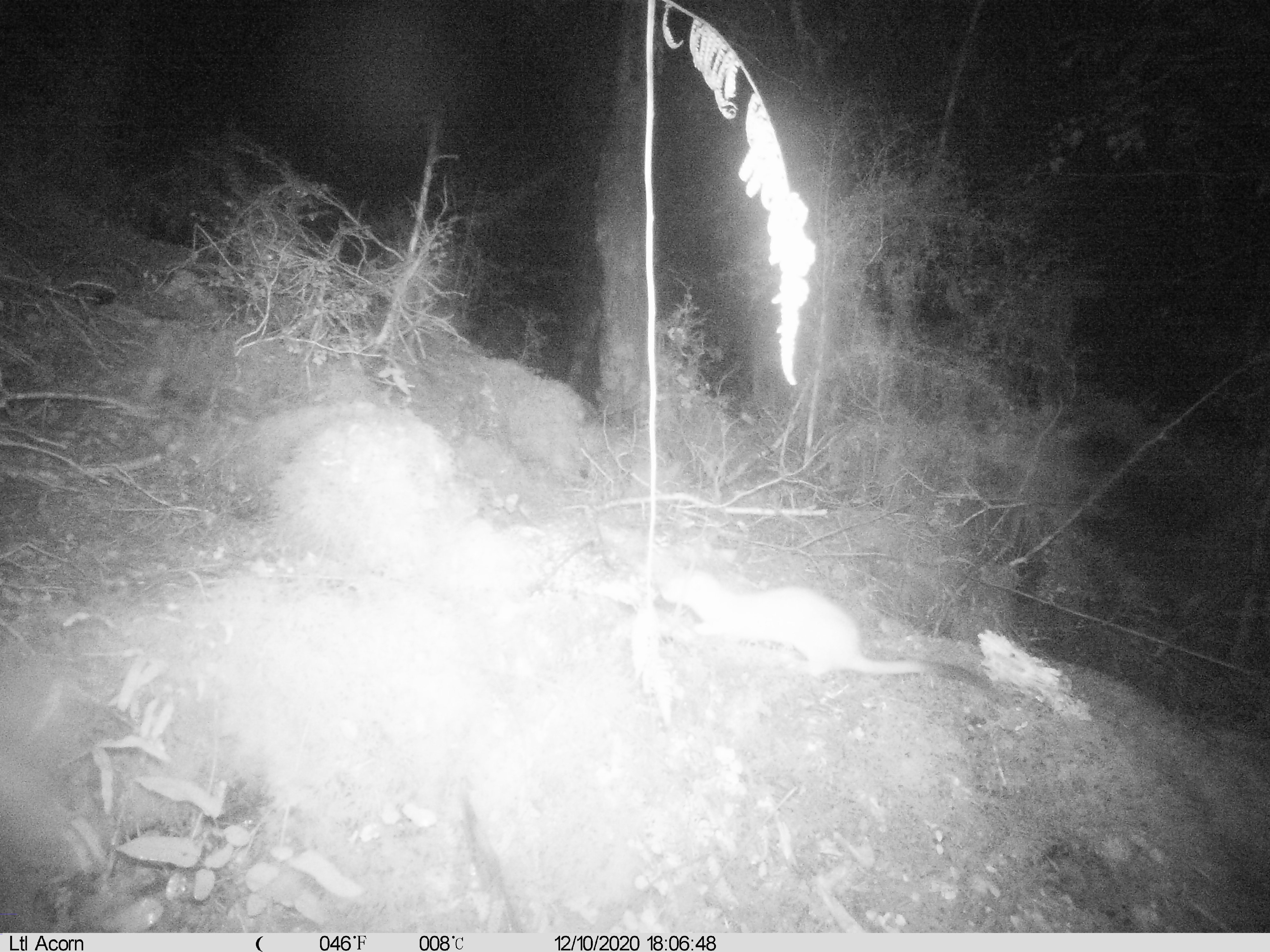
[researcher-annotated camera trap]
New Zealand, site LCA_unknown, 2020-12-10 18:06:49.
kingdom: Animalia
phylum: Chordata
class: Mammalia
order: Carnivora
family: Mustelidae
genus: Mustela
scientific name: Mustela erminea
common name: stoat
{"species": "stoat (Mustela erminea)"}